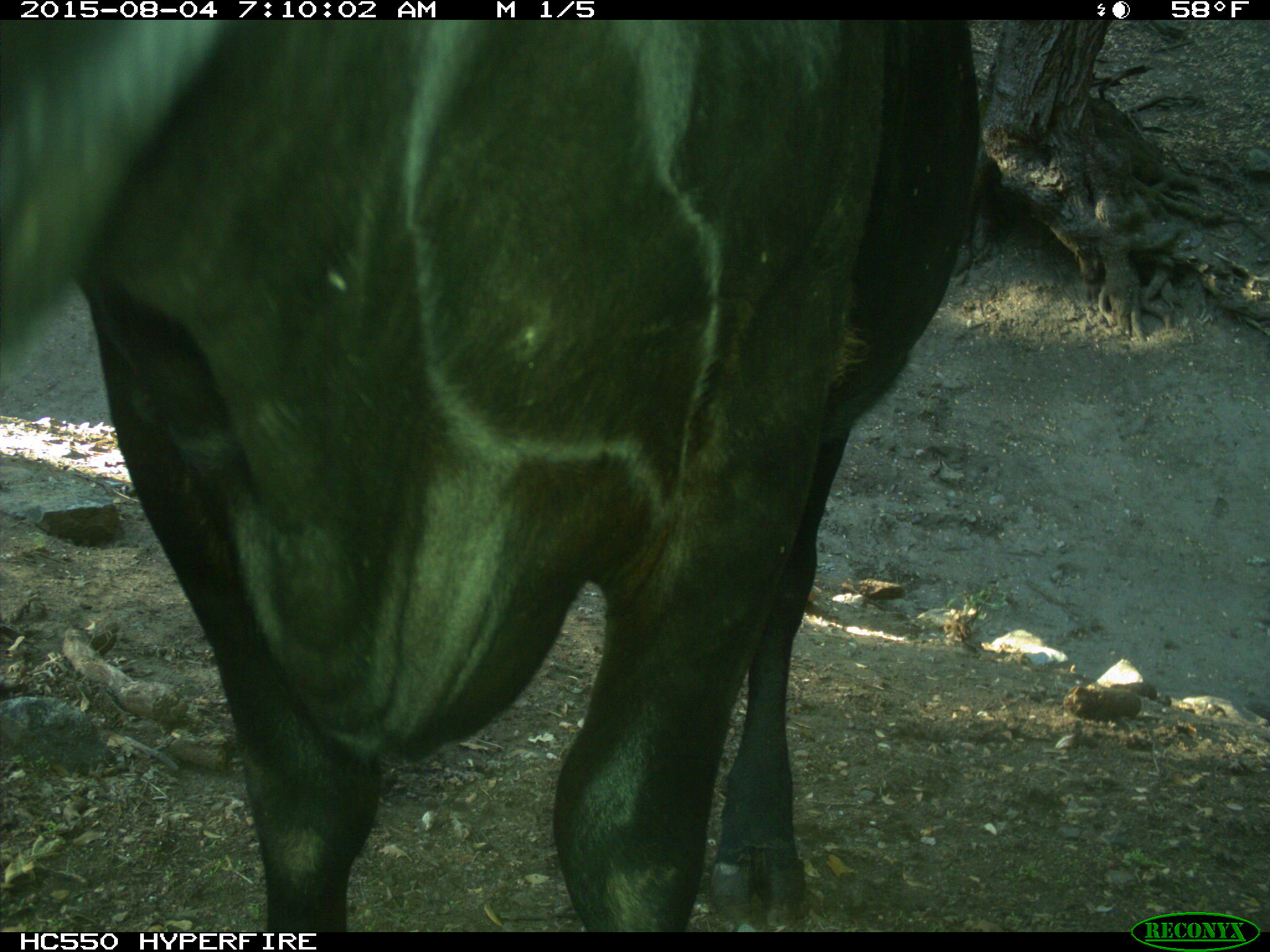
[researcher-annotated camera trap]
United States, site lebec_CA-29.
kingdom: Animalia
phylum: Chordata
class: Mammalia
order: Artiodactyla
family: Bovidae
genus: Bos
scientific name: Bos taurus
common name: domestic cow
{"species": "Bos taurus (domestic cow)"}